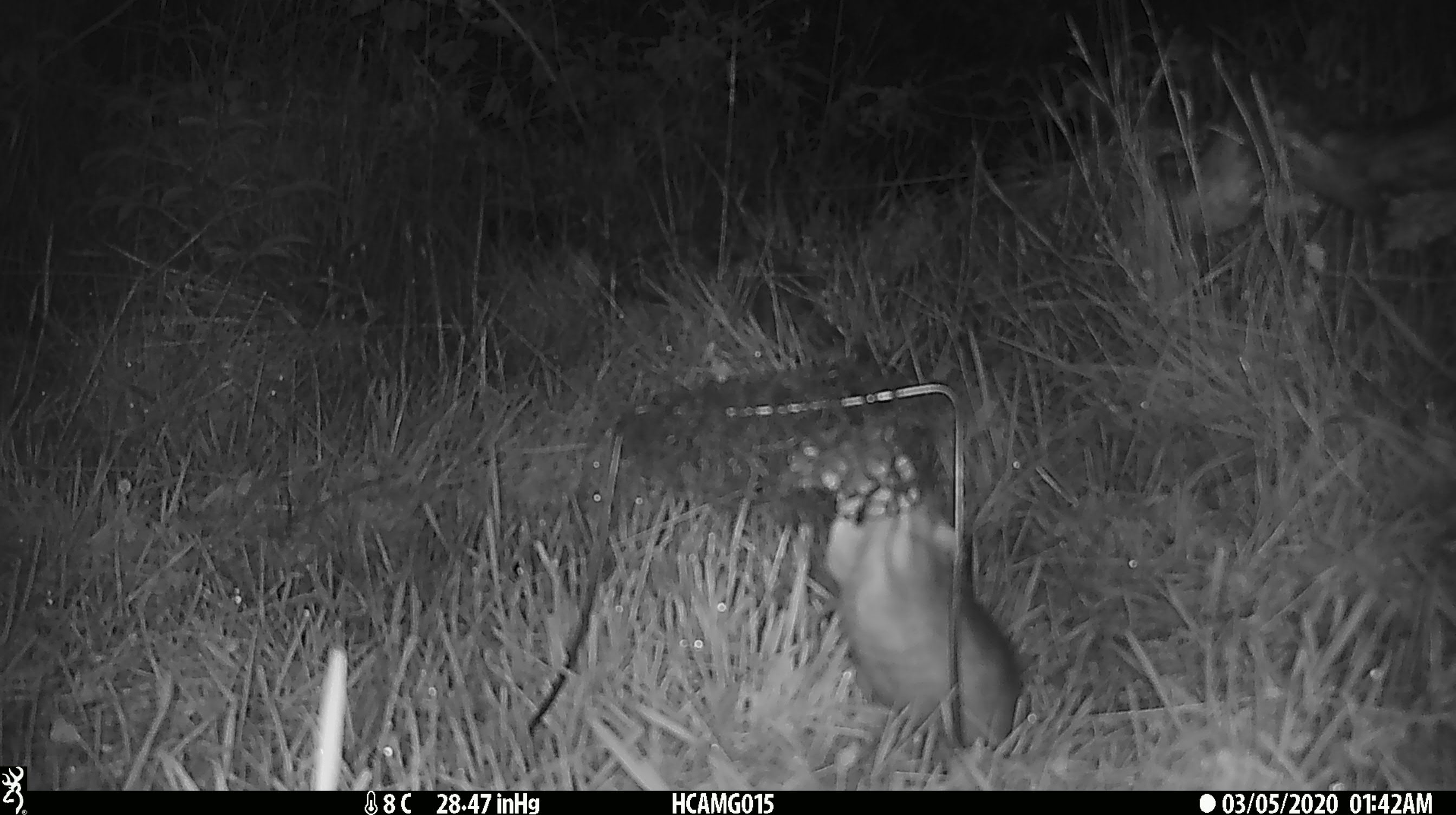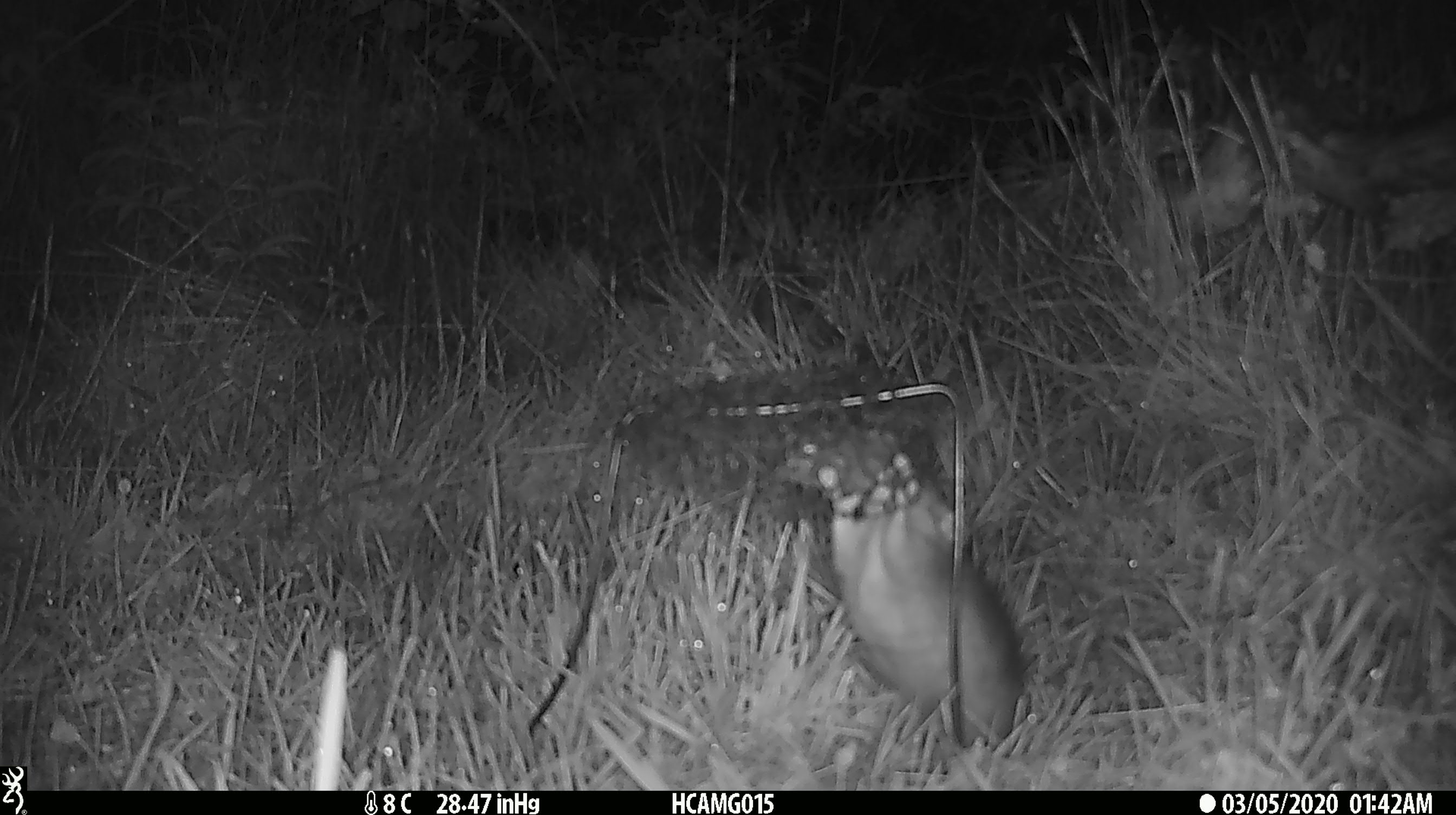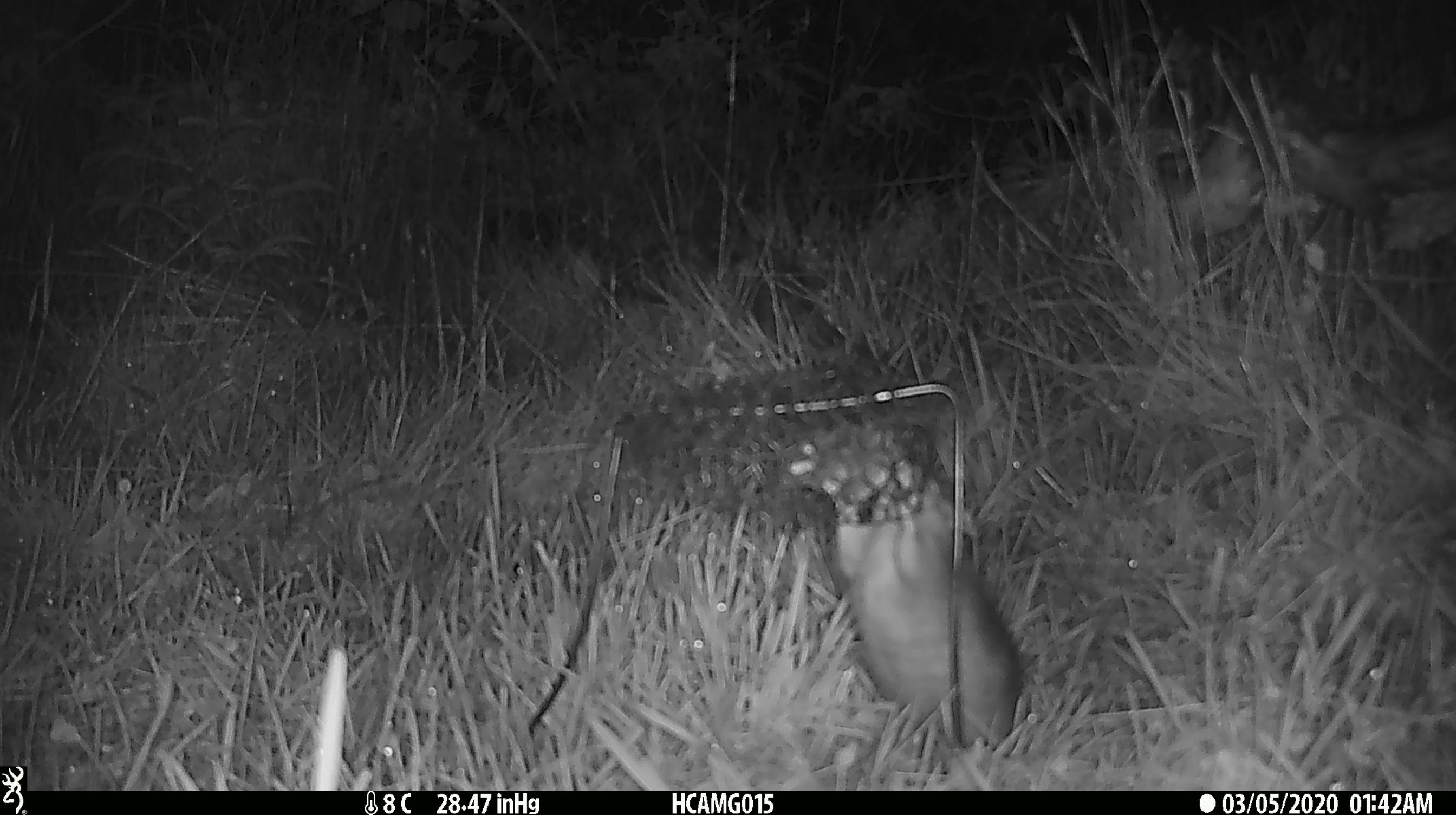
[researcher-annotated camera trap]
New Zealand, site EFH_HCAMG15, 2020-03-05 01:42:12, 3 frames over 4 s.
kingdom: Animalia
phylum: Chordata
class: Mammalia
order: Rodentia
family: Muridae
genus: Rattus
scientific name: Rattus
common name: rat